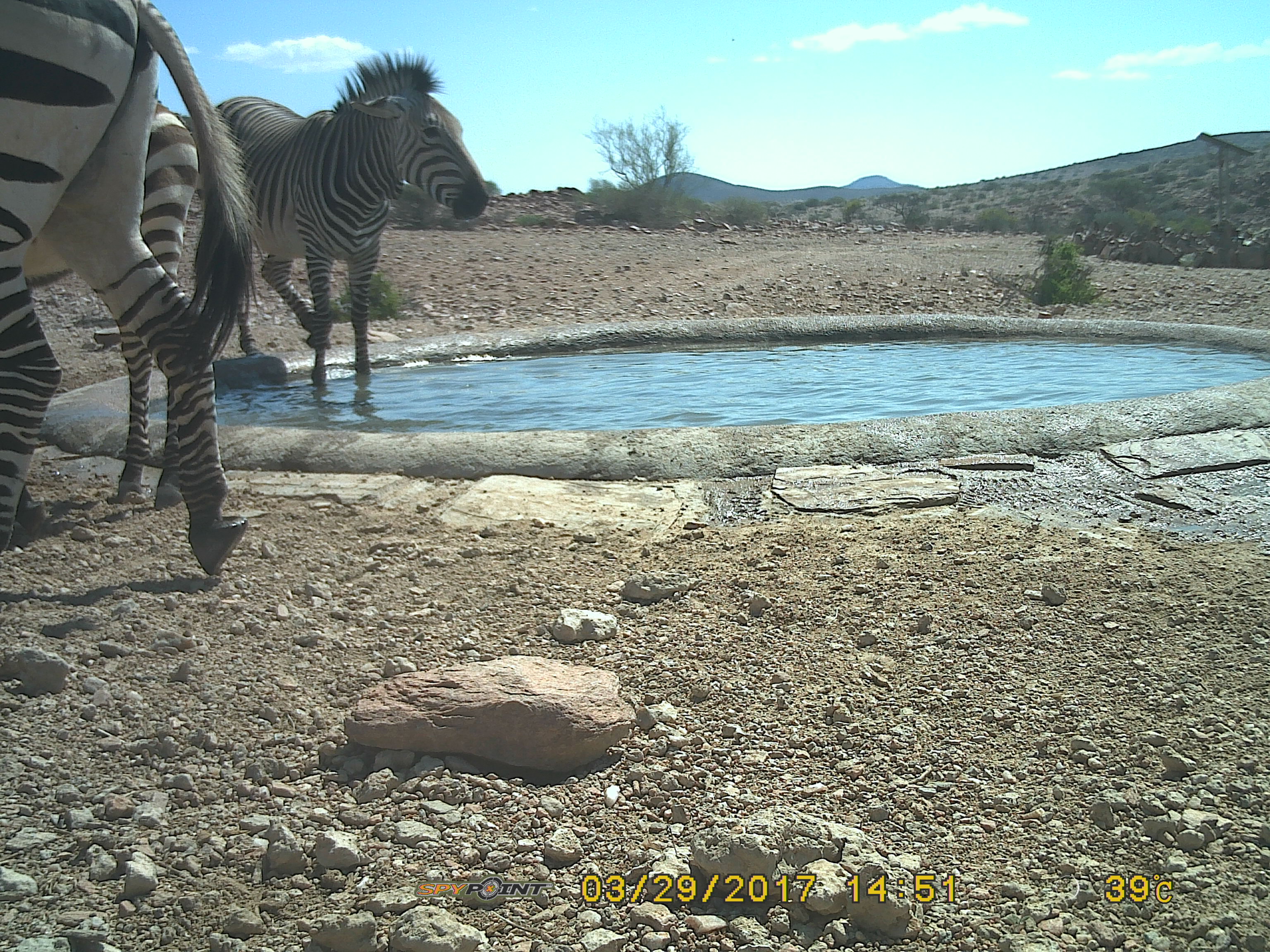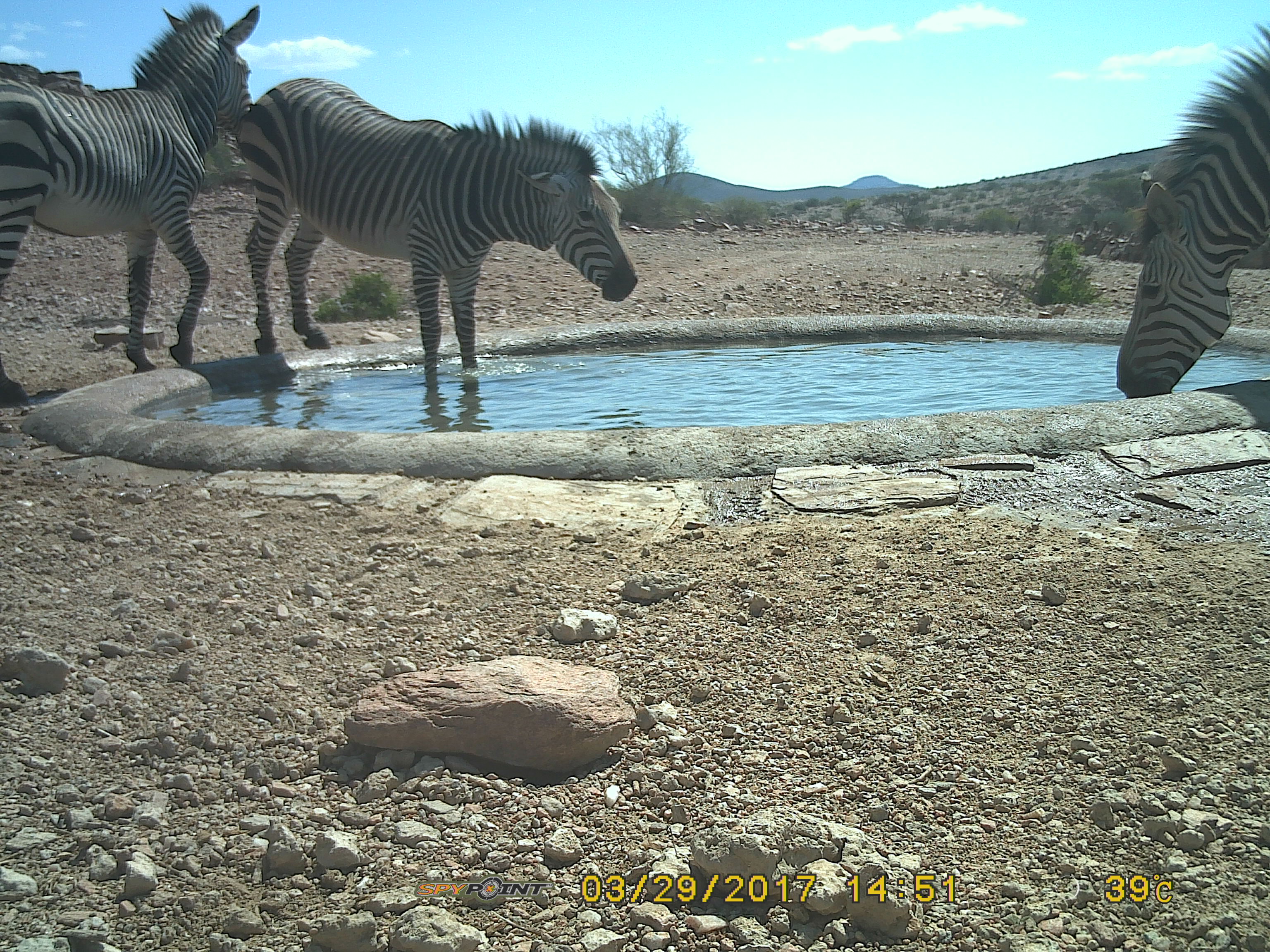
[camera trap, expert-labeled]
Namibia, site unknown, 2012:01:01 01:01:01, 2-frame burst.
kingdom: Animalia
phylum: Chordata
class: Mammalia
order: Perissodactyla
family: Equidae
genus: Equus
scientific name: Equus zebra hartmannae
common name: hartmann's mountain zebra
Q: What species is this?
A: Equus zebra hartmannae (hartmann's mountain zebra).